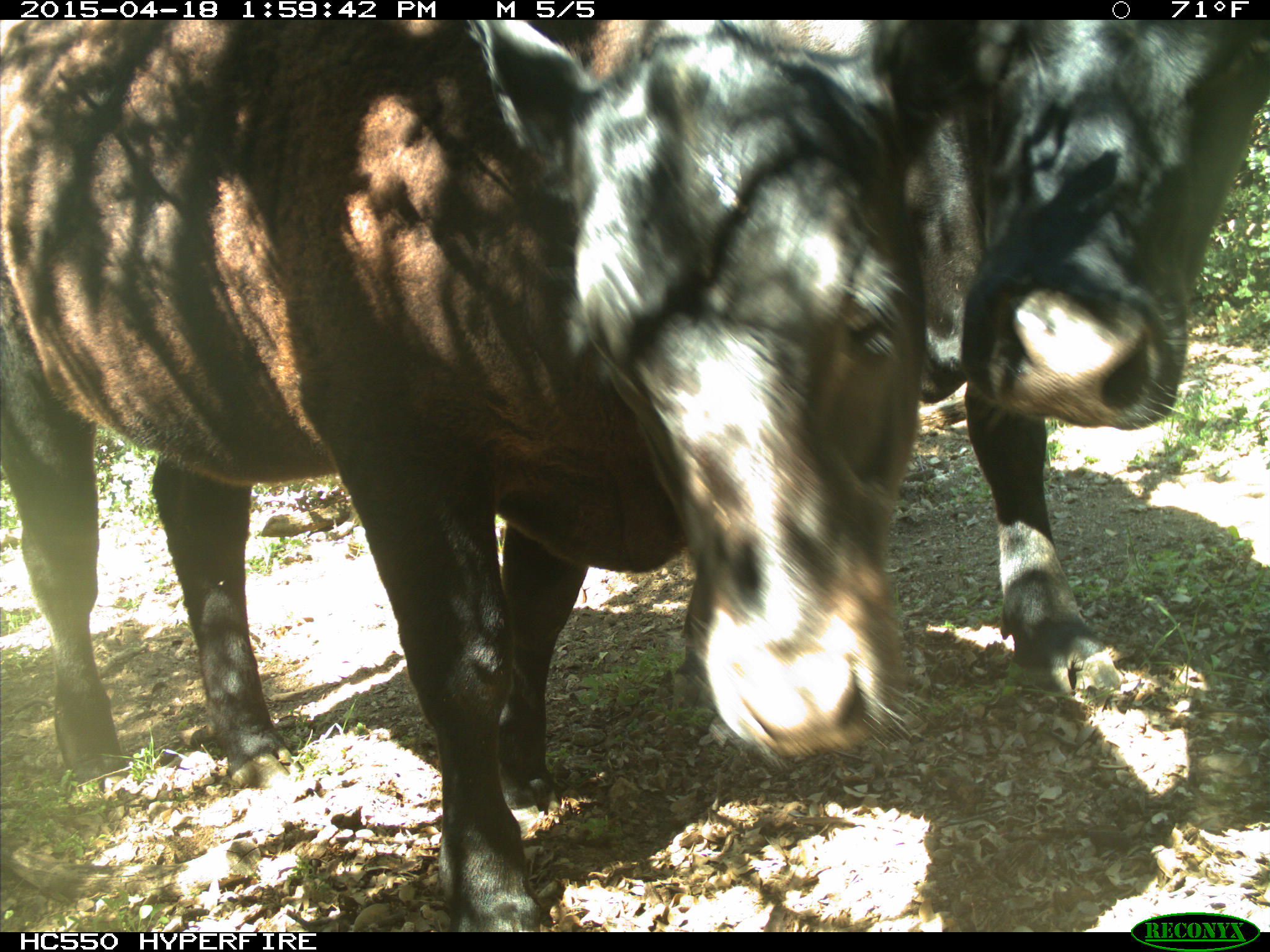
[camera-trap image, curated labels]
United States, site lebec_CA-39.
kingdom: Animalia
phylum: Chordata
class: Mammalia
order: Artiodactyla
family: Bovidae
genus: Bos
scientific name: Bos taurus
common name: domestic cow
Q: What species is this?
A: Bos taurus (domestic cow).